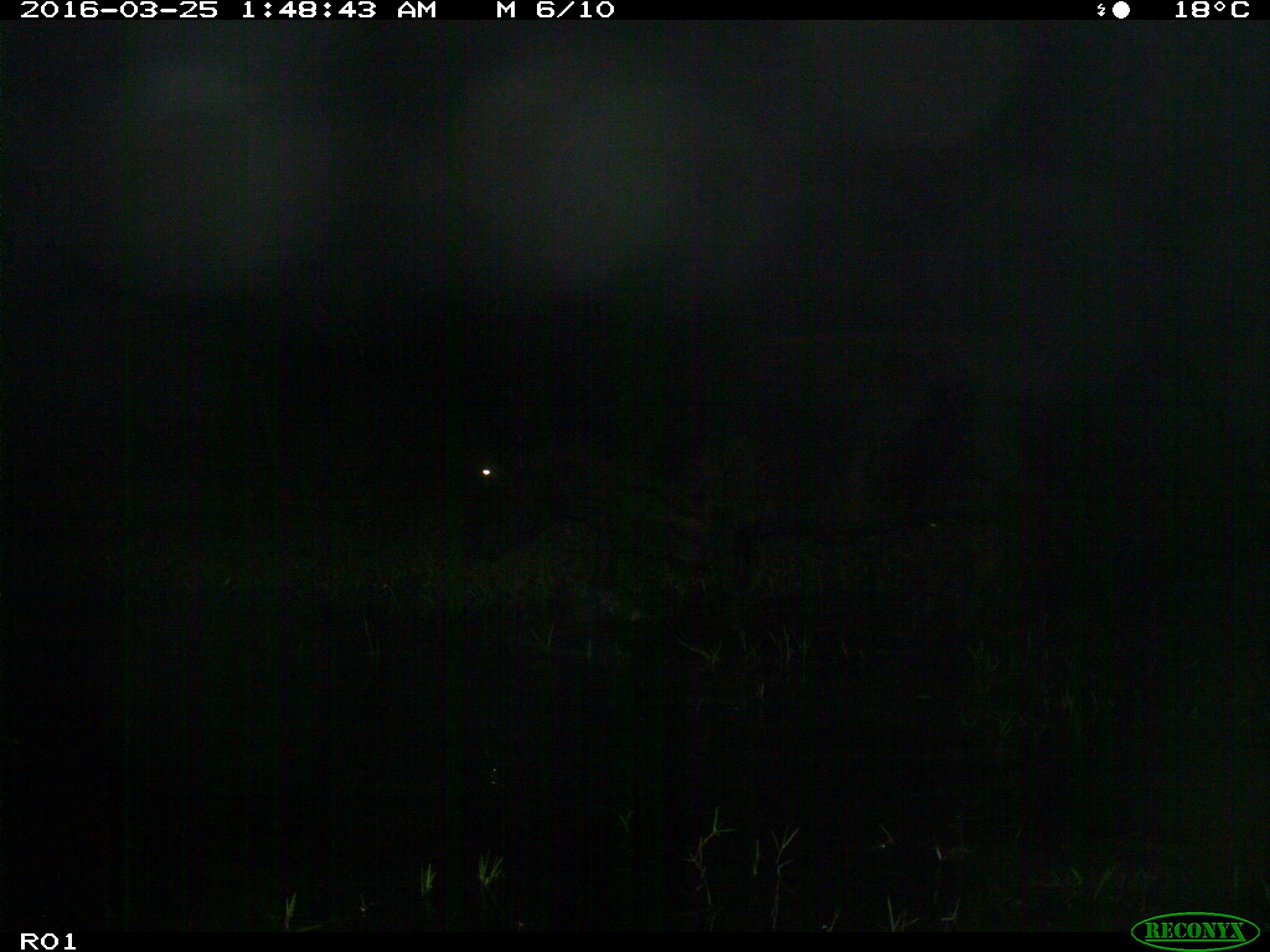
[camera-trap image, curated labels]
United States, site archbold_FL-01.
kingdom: Animalia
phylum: Chordata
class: Mammalia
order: Artiodactyla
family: Bovidae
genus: Bos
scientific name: Bos taurus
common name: domestic cow